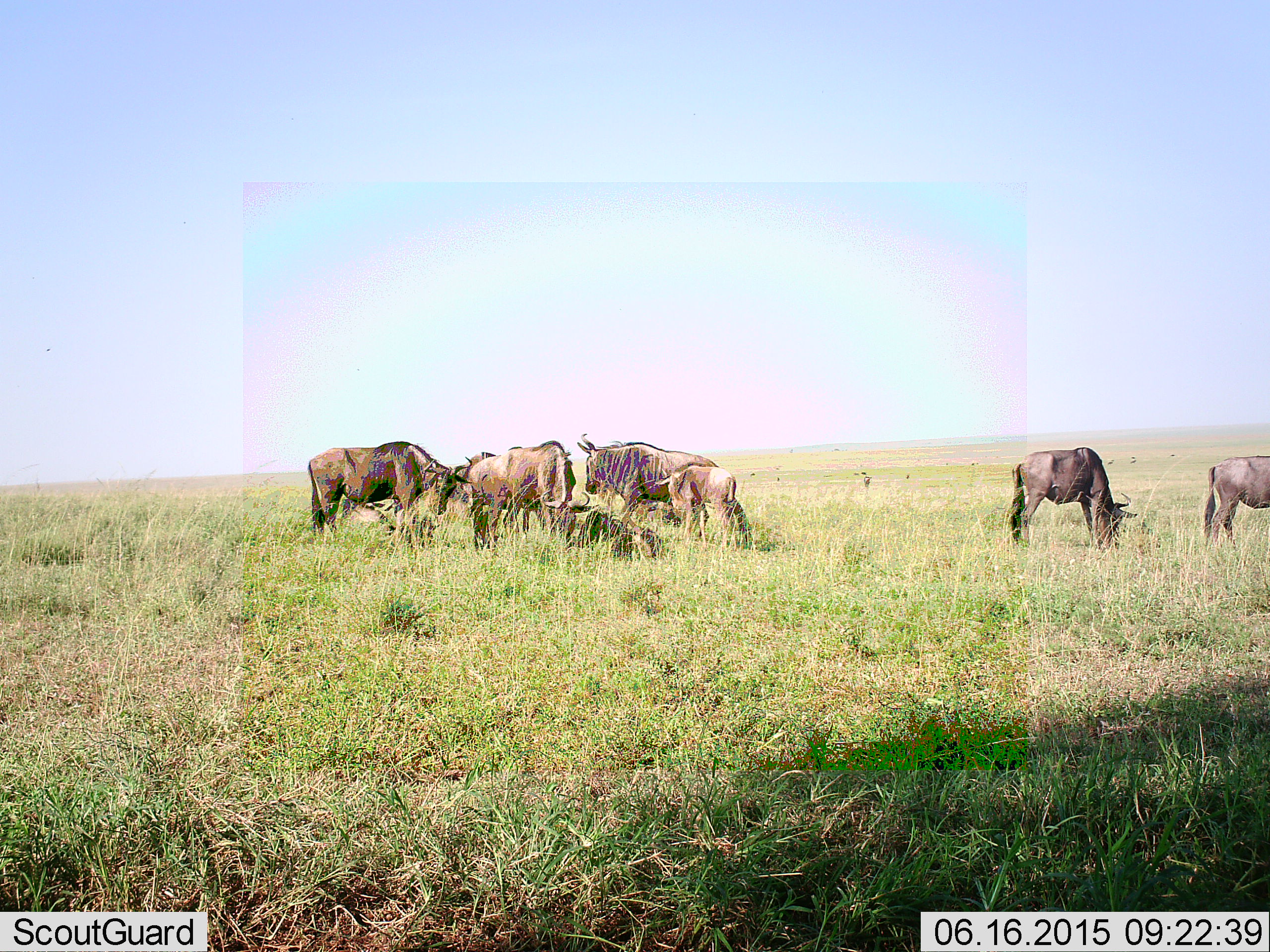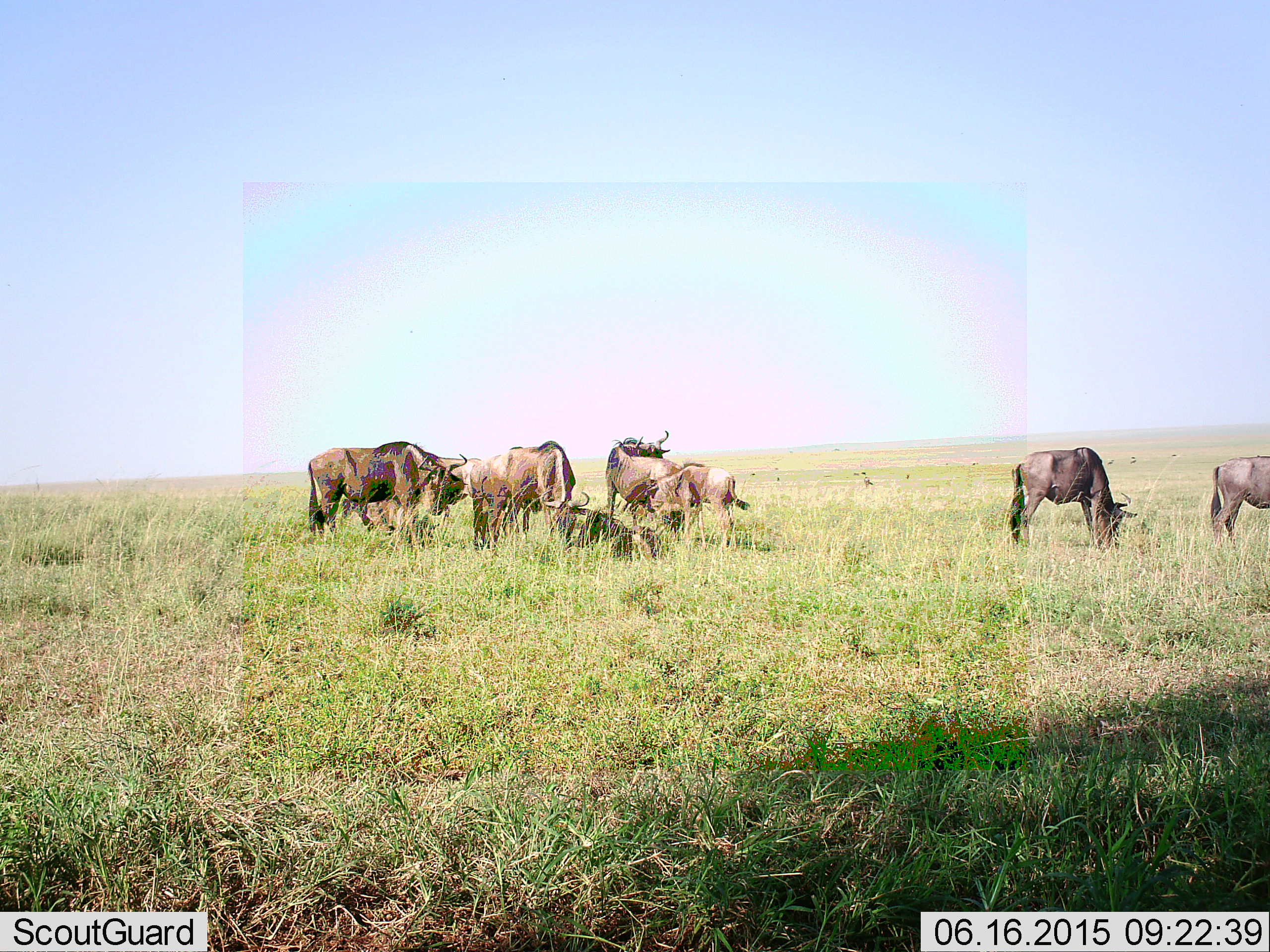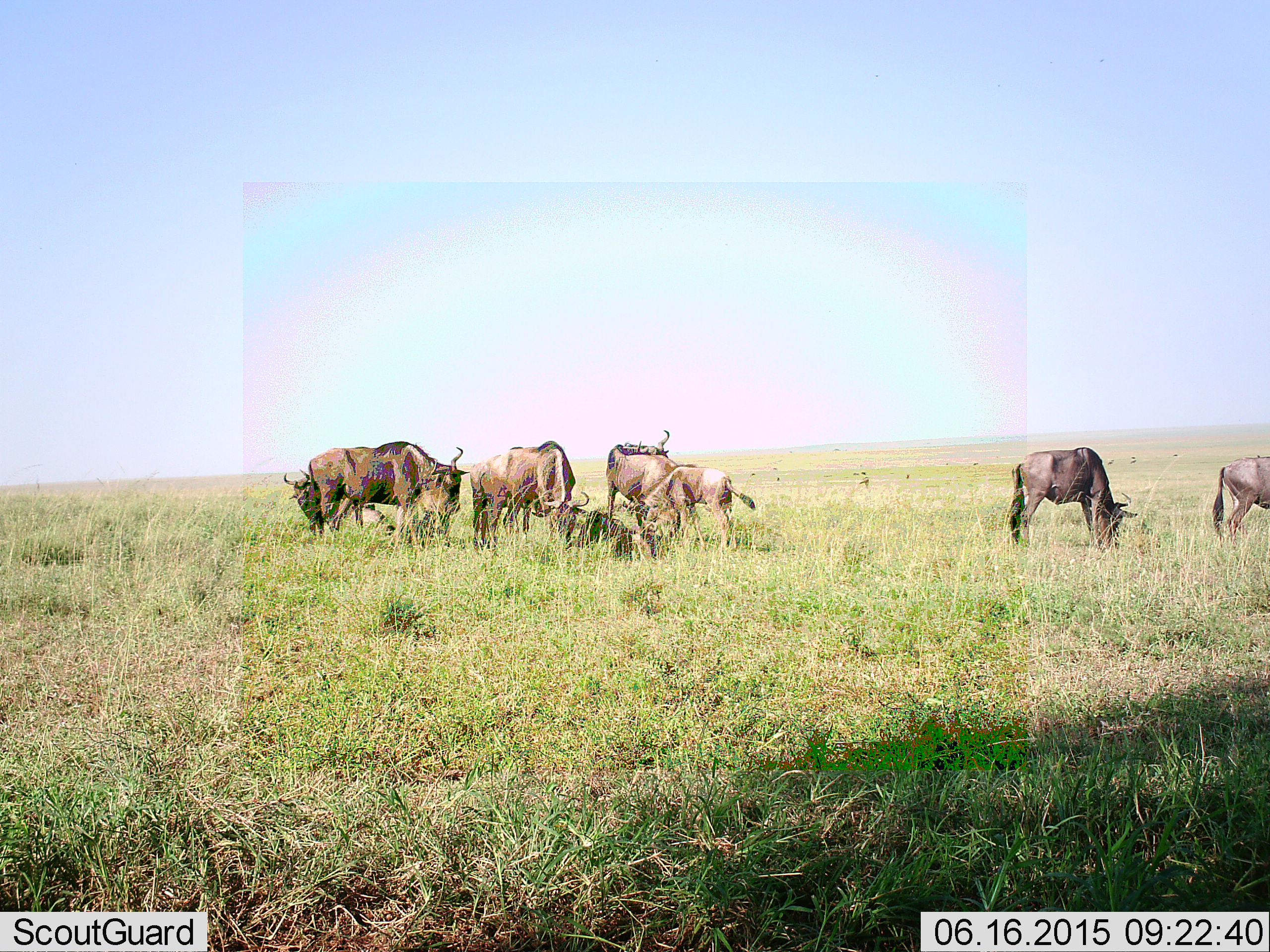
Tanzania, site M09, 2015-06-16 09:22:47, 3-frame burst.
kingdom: Animalia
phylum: Chordata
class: Mammalia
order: Artiodactyla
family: Bovidae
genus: Connochaetes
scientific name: Connochaetes taurinus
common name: blue wildebeest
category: wildebeest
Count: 9.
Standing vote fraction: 80%.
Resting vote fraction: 70%.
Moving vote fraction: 30%.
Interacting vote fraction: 10%.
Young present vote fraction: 30%.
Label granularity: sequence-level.